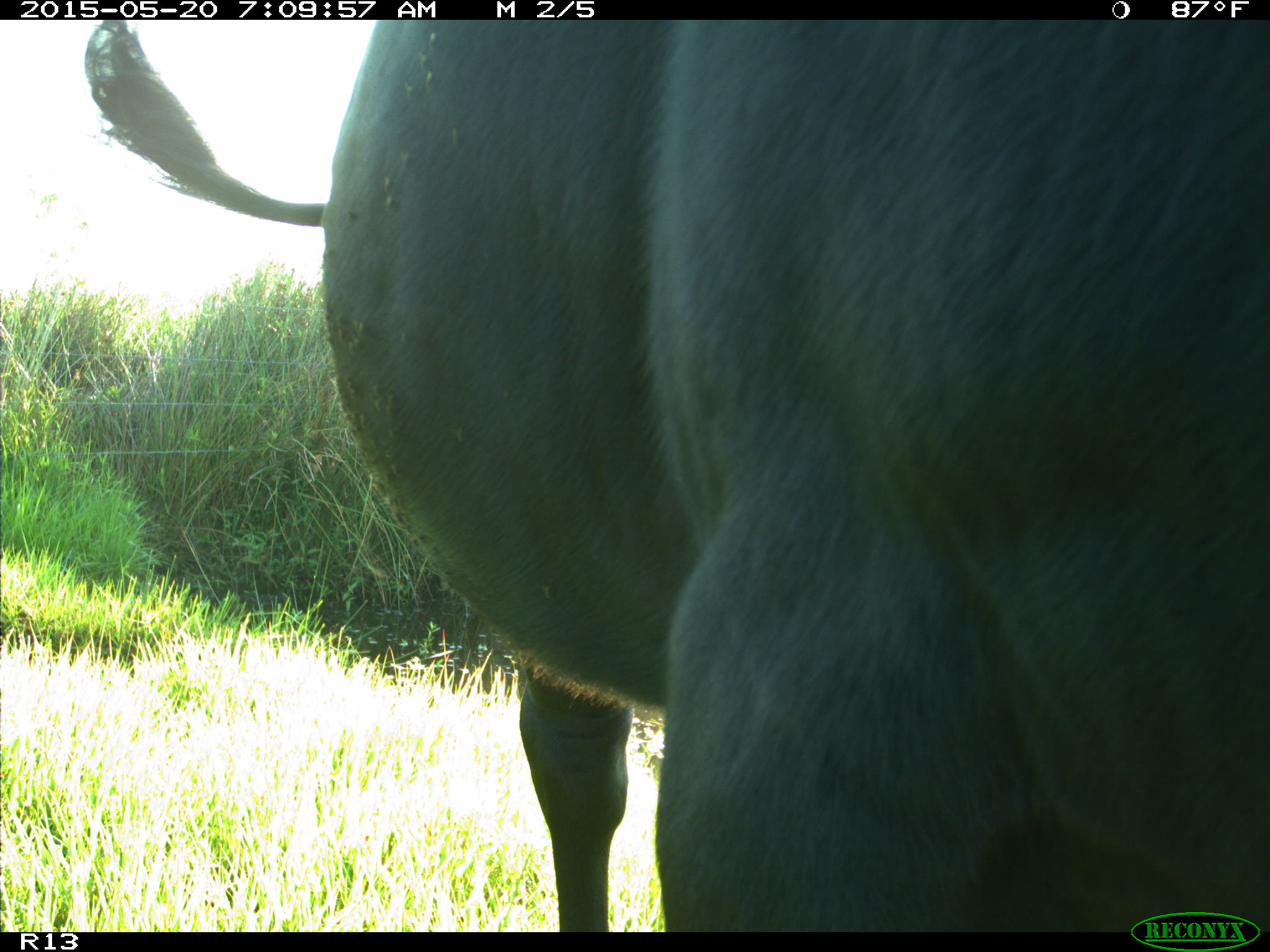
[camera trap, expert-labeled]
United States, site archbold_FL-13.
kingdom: Animalia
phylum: Chordata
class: Mammalia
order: Artiodactyla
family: Bovidae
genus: Bos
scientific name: Bos taurus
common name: domestic cow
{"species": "Bos taurus (domestic cow)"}